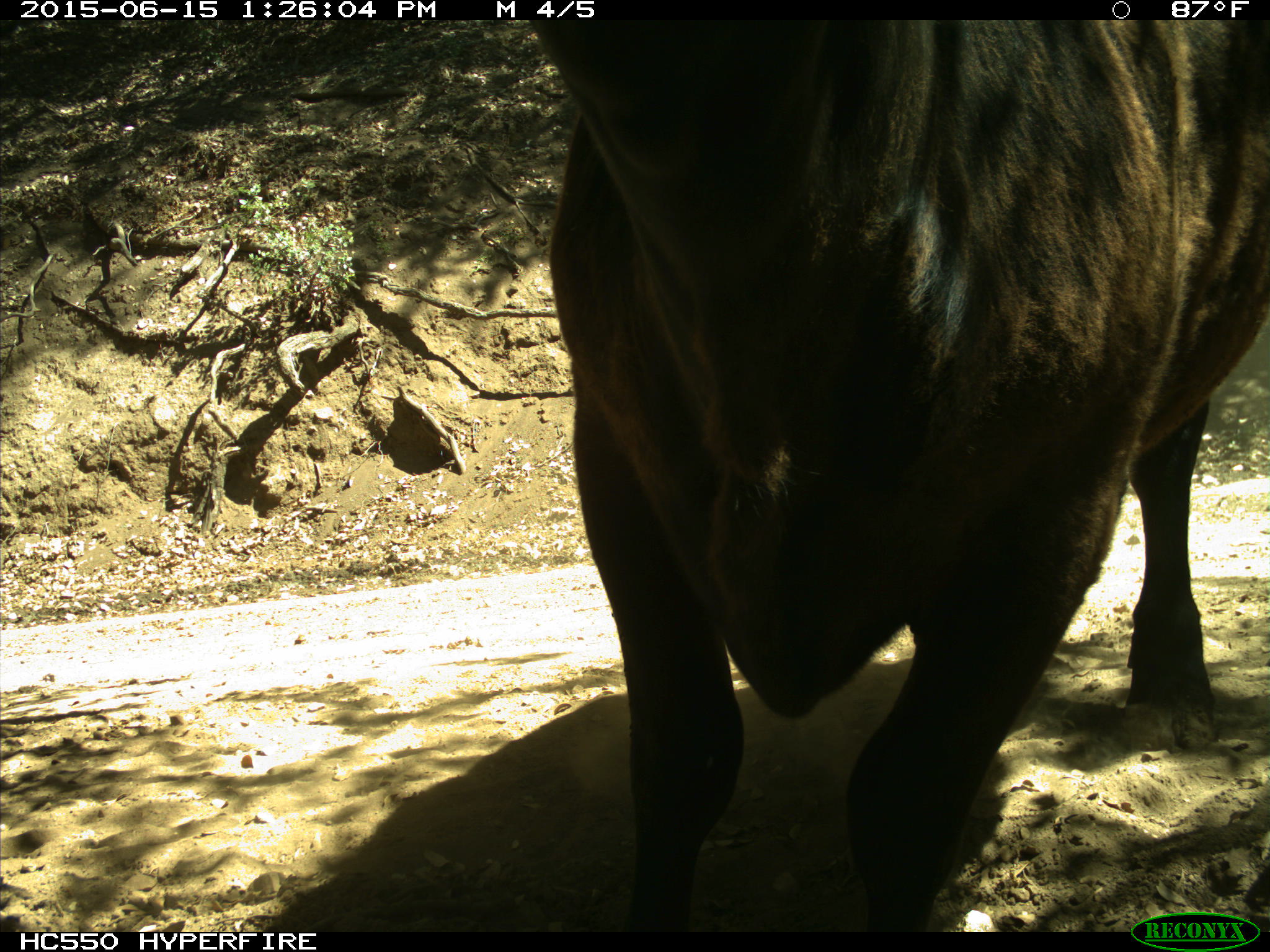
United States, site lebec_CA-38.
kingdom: Animalia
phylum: Chordata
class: Mammalia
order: Artiodactyla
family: Bovidae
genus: Bos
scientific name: Bos taurus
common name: domestic cow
Bos taurus (domestic cow).